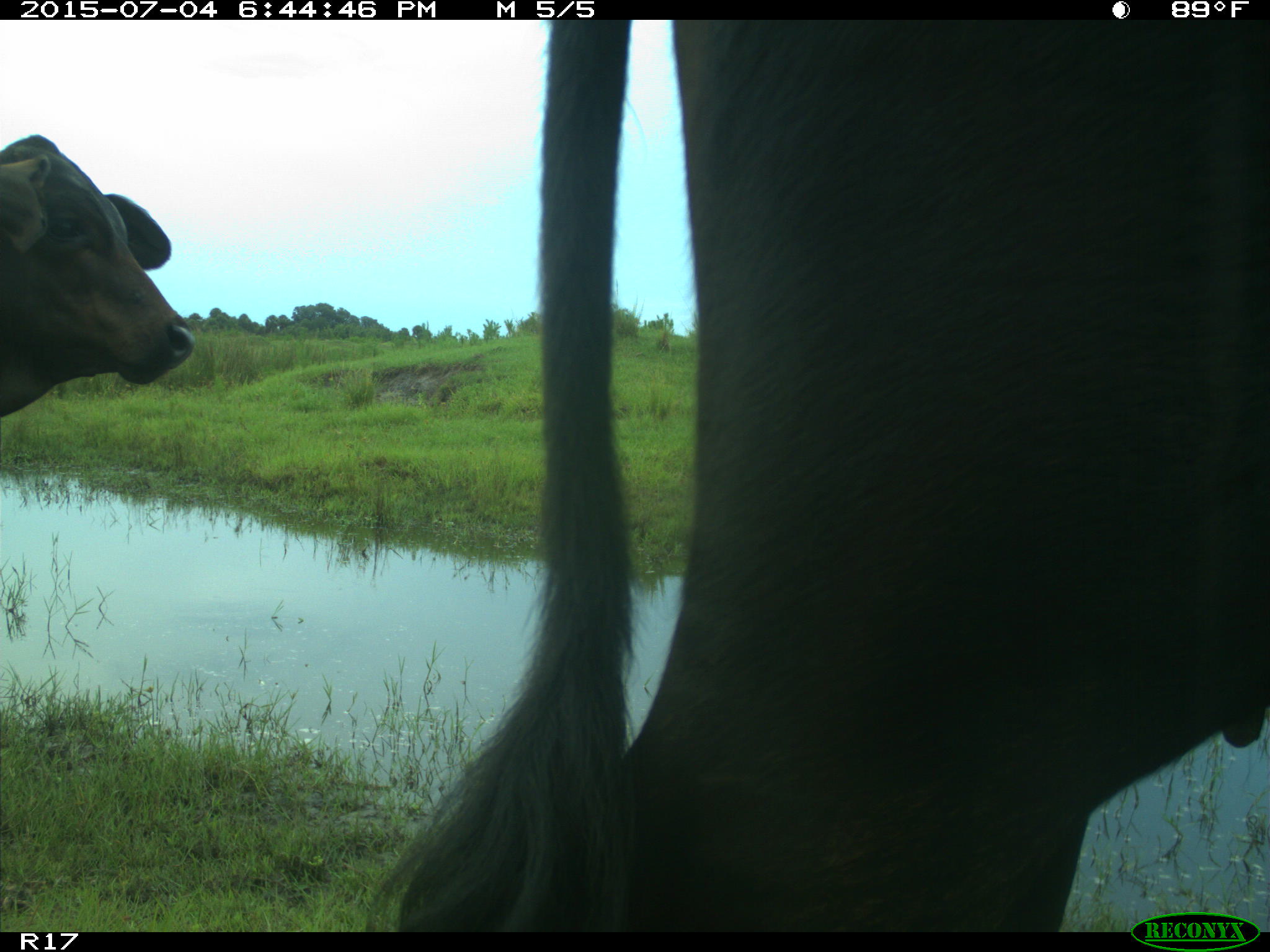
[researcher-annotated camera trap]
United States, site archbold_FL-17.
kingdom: Animalia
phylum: Chordata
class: Mammalia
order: Artiodactyla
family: Bovidae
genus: Bos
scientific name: Bos taurus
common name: domestic cow